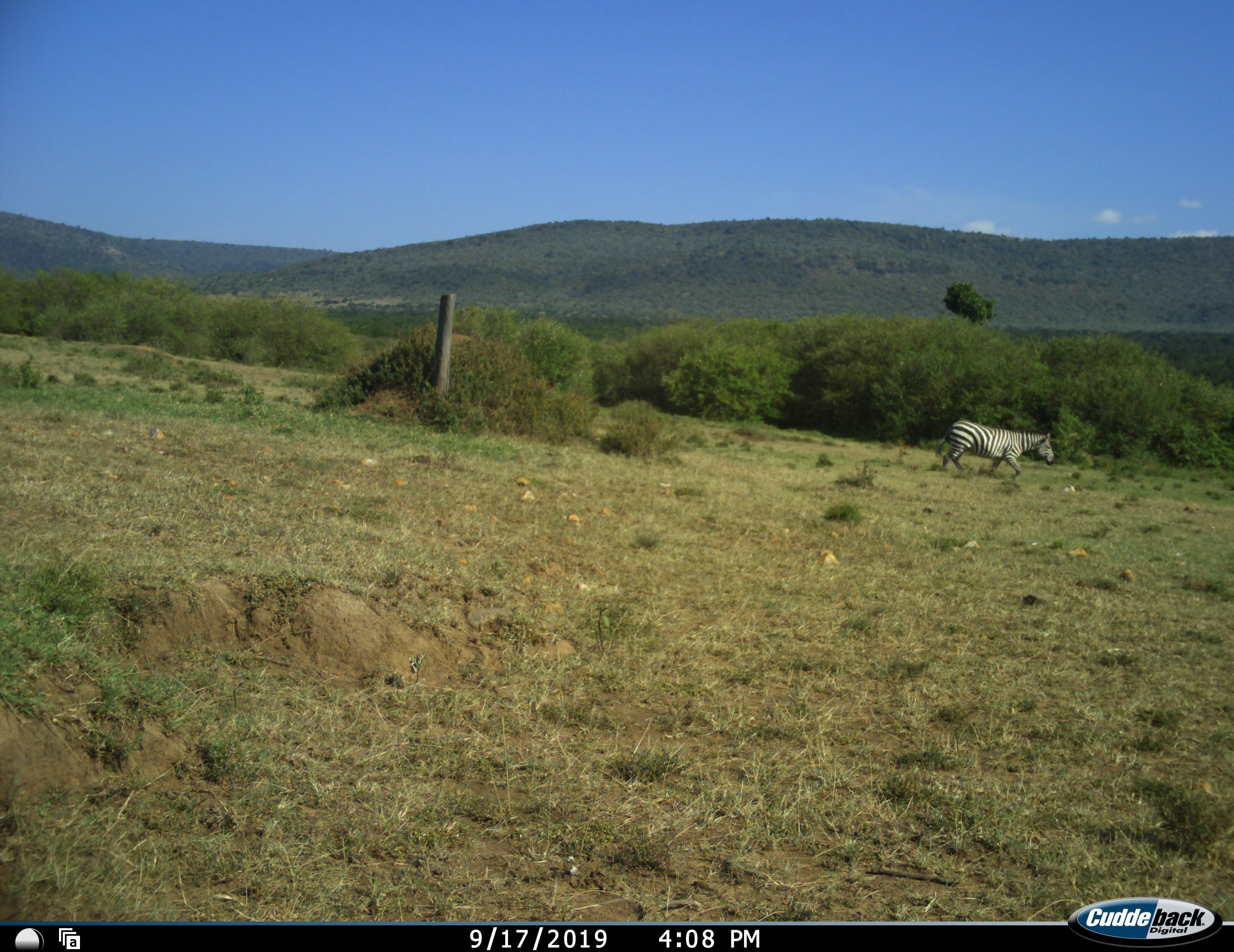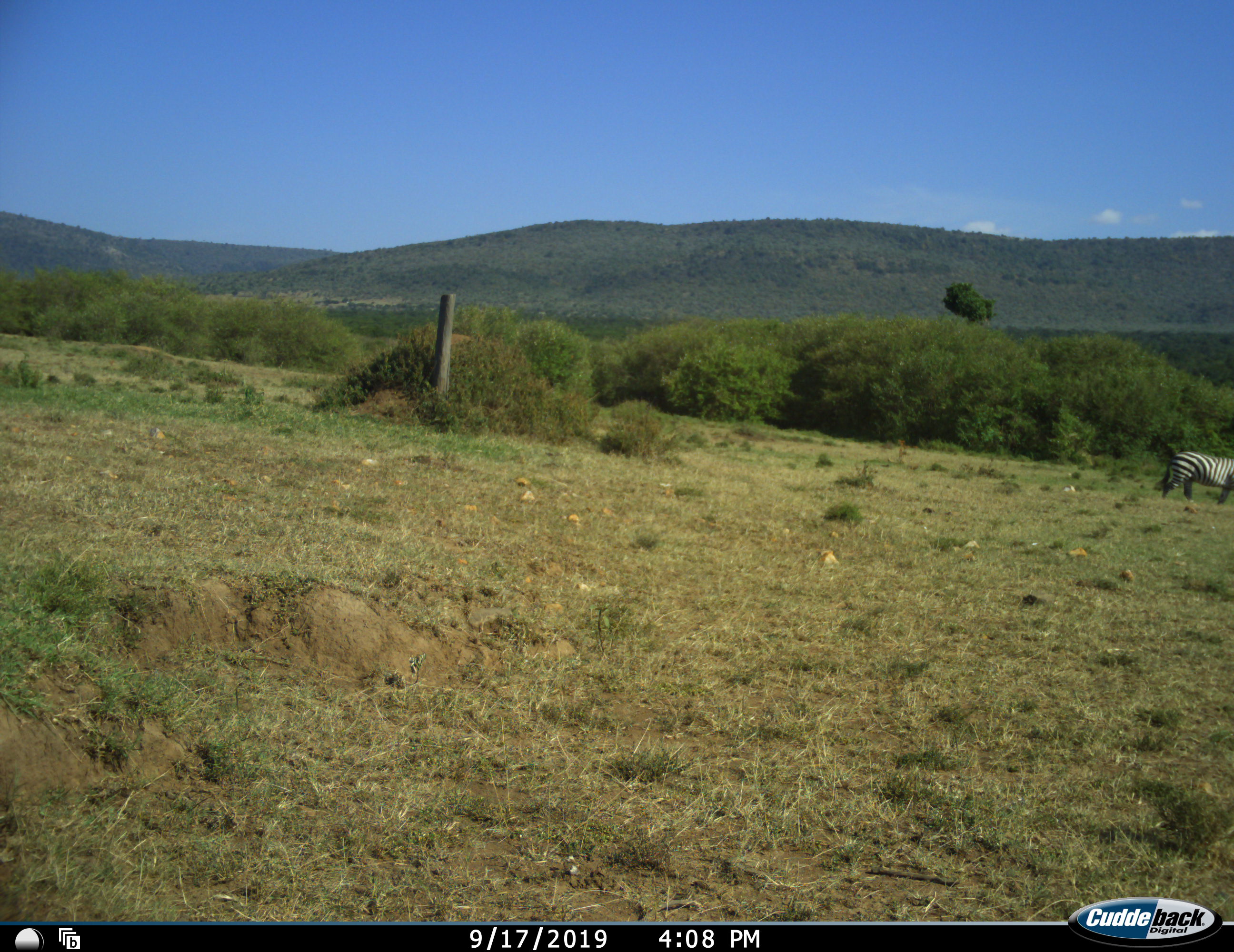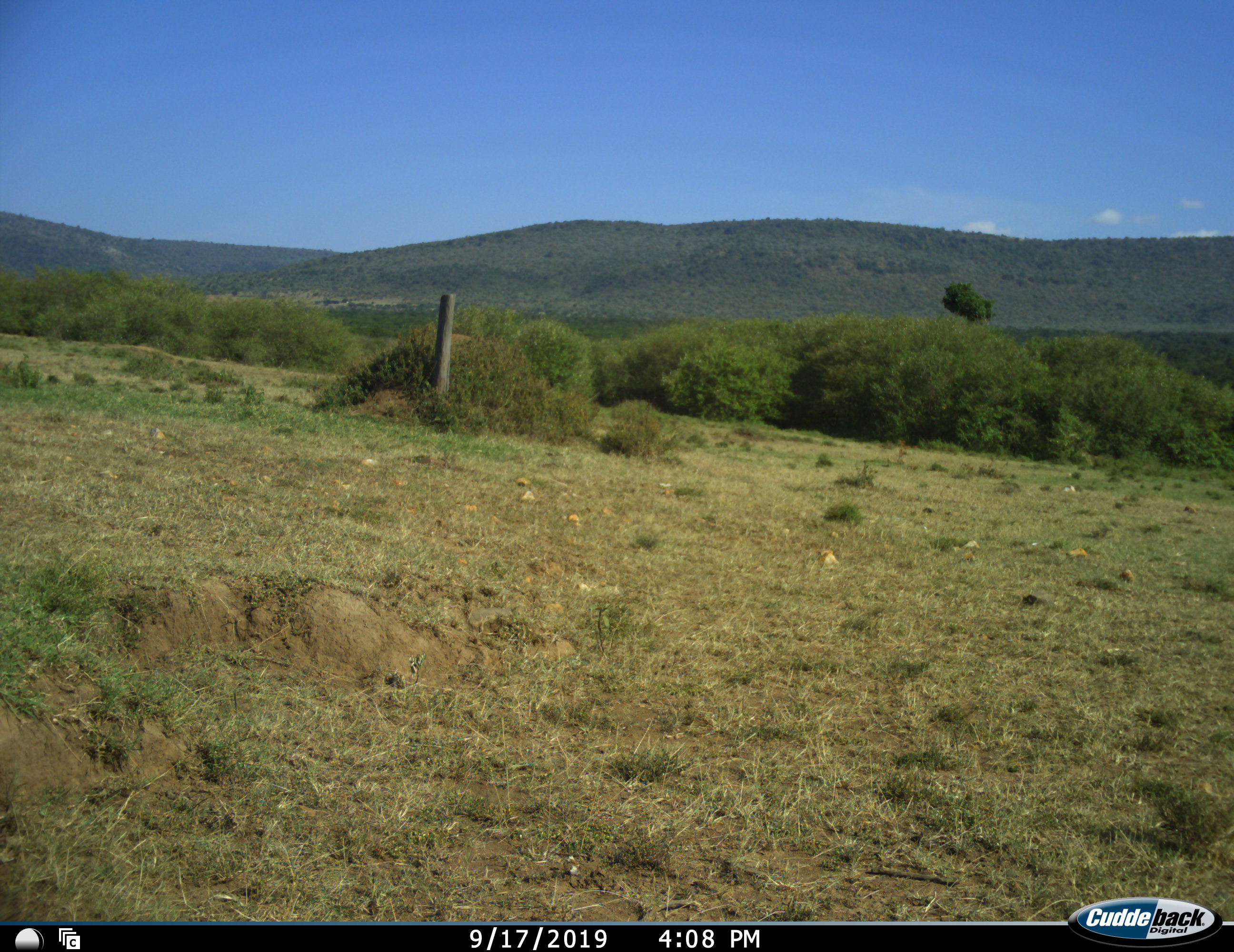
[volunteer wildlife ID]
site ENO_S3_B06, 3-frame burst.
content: unidentified animal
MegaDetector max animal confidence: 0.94